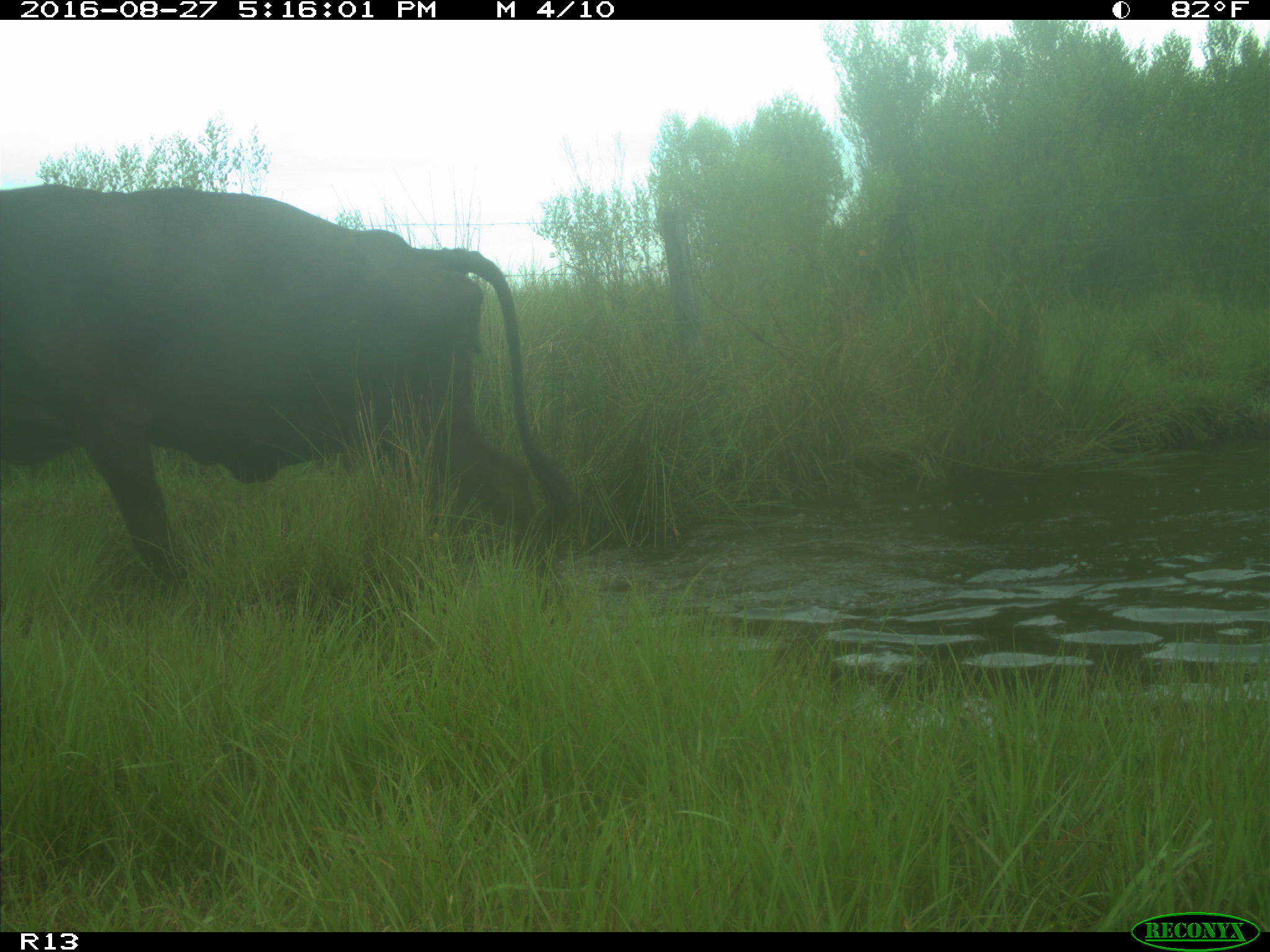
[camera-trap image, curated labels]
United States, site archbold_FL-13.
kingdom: Animalia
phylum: Chordata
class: Mammalia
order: Artiodactyla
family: Bovidae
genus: Bos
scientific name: Bos taurus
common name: domestic cow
Bos taurus (domestic cow).